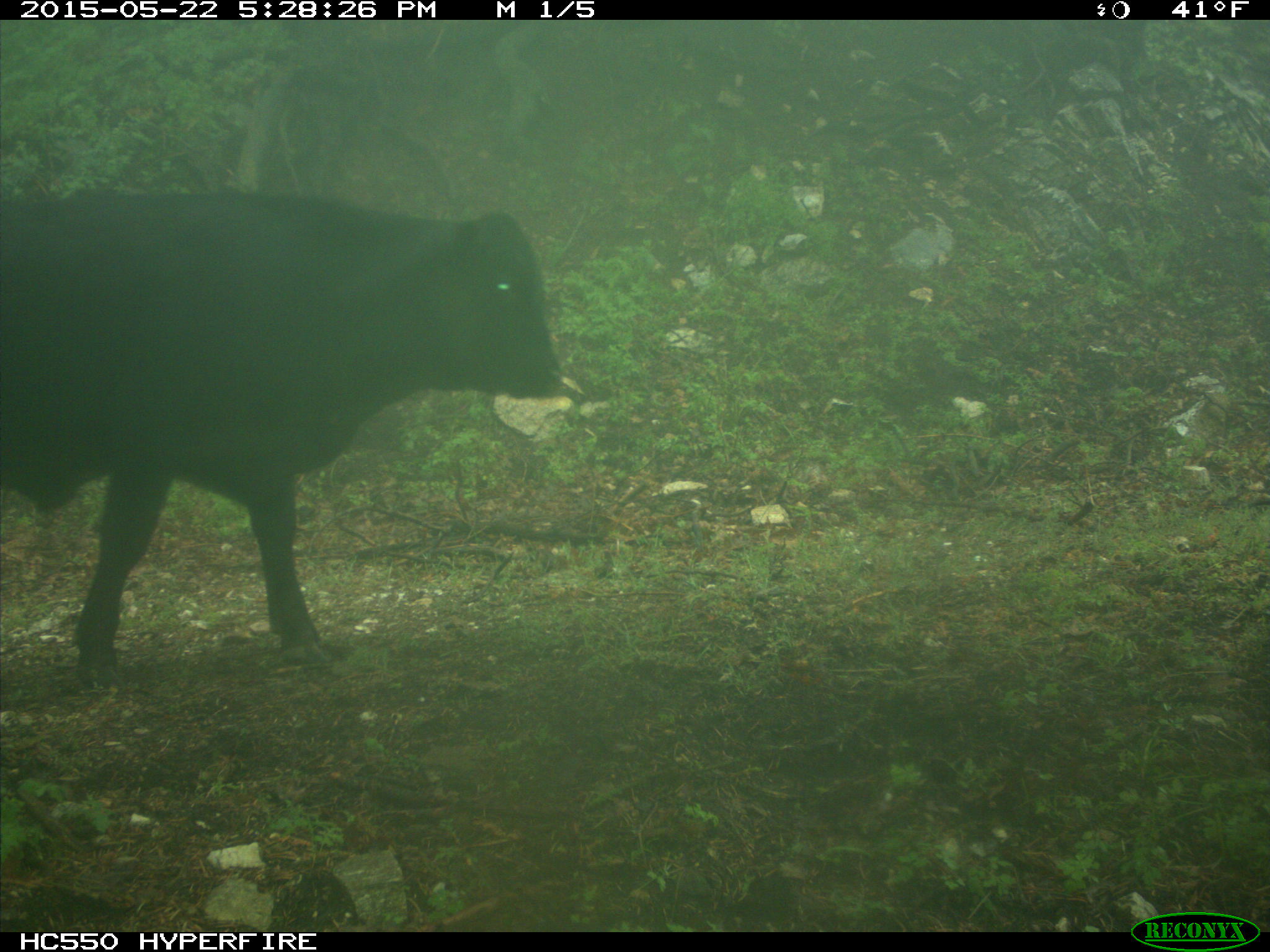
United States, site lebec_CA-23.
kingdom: Animalia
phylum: Chordata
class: Mammalia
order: Artiodactyla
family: Bovidae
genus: Bos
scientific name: Bos taurus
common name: domestic cow